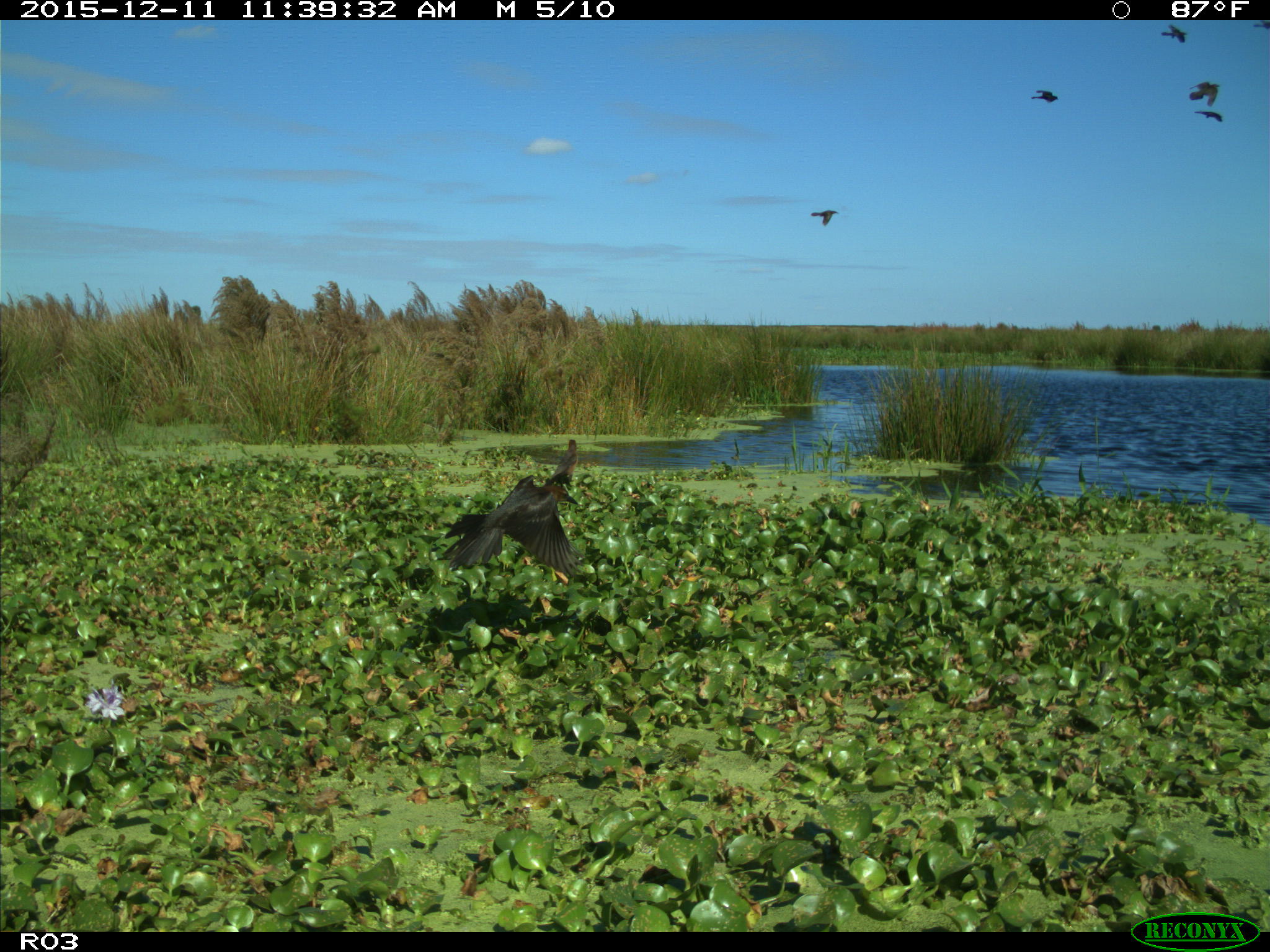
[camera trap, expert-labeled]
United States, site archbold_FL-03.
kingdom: Animalia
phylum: Chordata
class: Aves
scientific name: Aves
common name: birds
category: unidentified bird